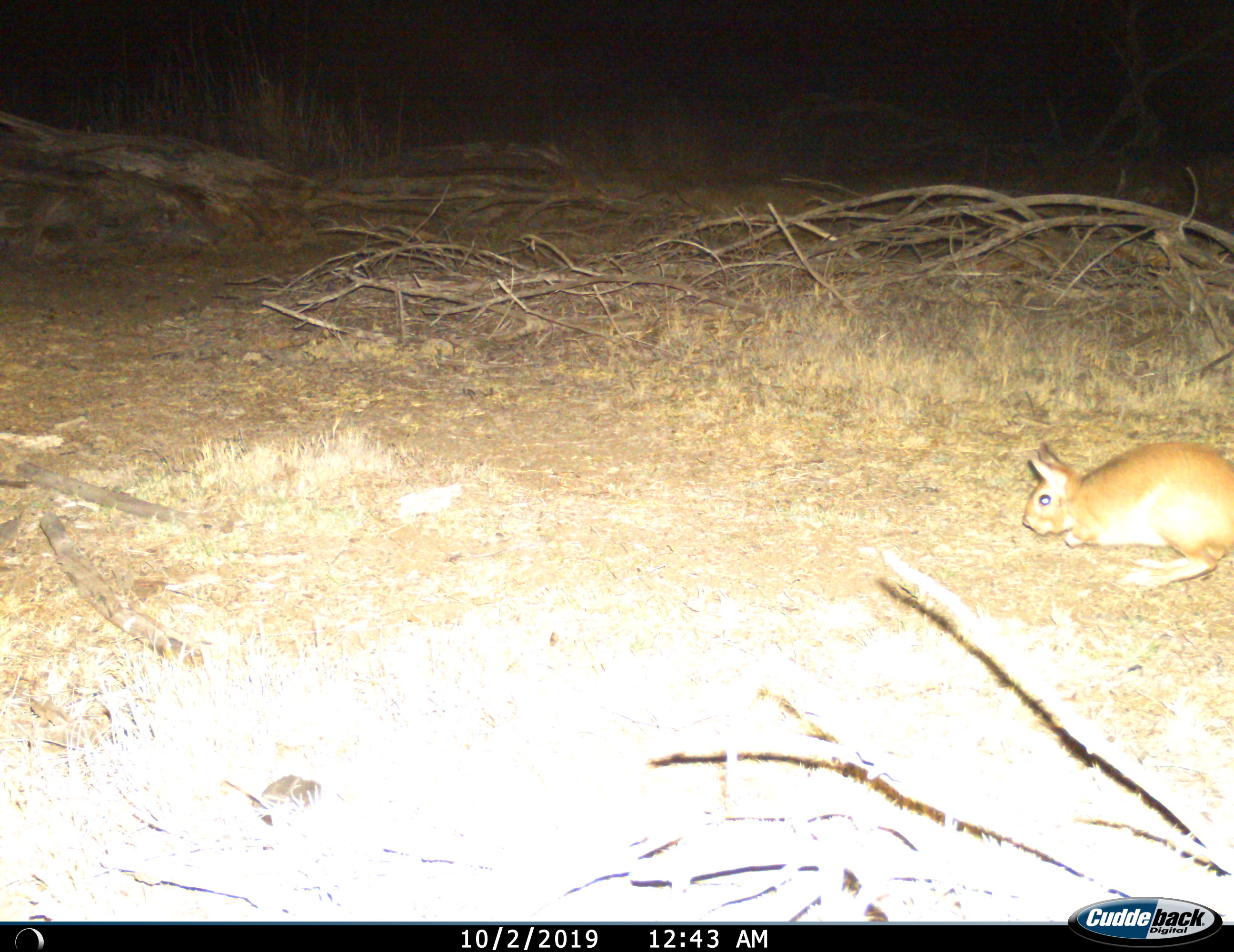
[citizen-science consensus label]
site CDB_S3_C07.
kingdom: Animalia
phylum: Chordata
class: Mammalia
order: Rodentia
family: Pedetidae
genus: Pedetes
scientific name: Pedetes capensis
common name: springhare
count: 1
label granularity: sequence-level